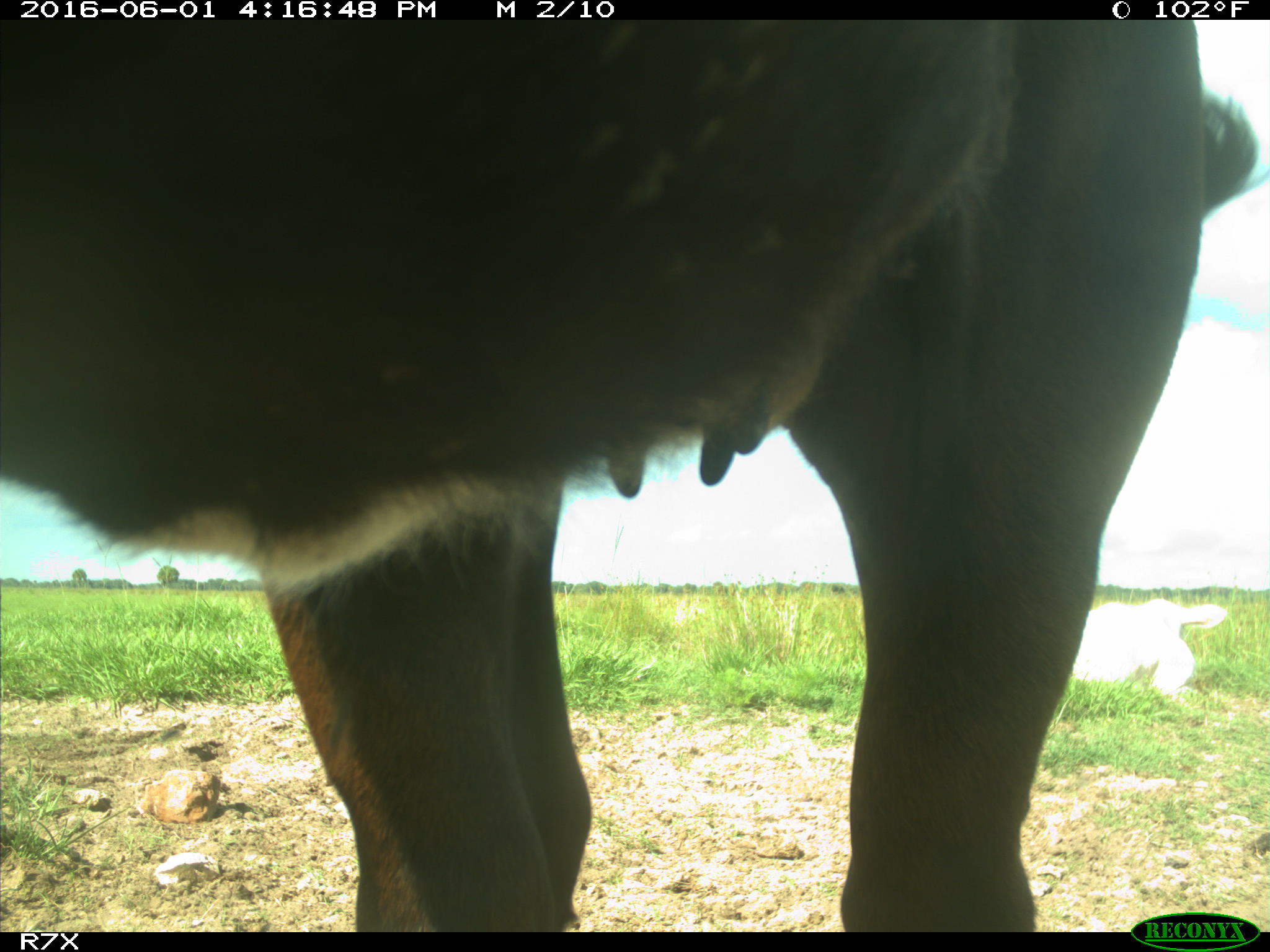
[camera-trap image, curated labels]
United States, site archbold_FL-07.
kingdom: Animalia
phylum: Chordata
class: Mammalia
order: Artiodactyla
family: Bovidae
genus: Bos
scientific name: Bos taurus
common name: domestic cow